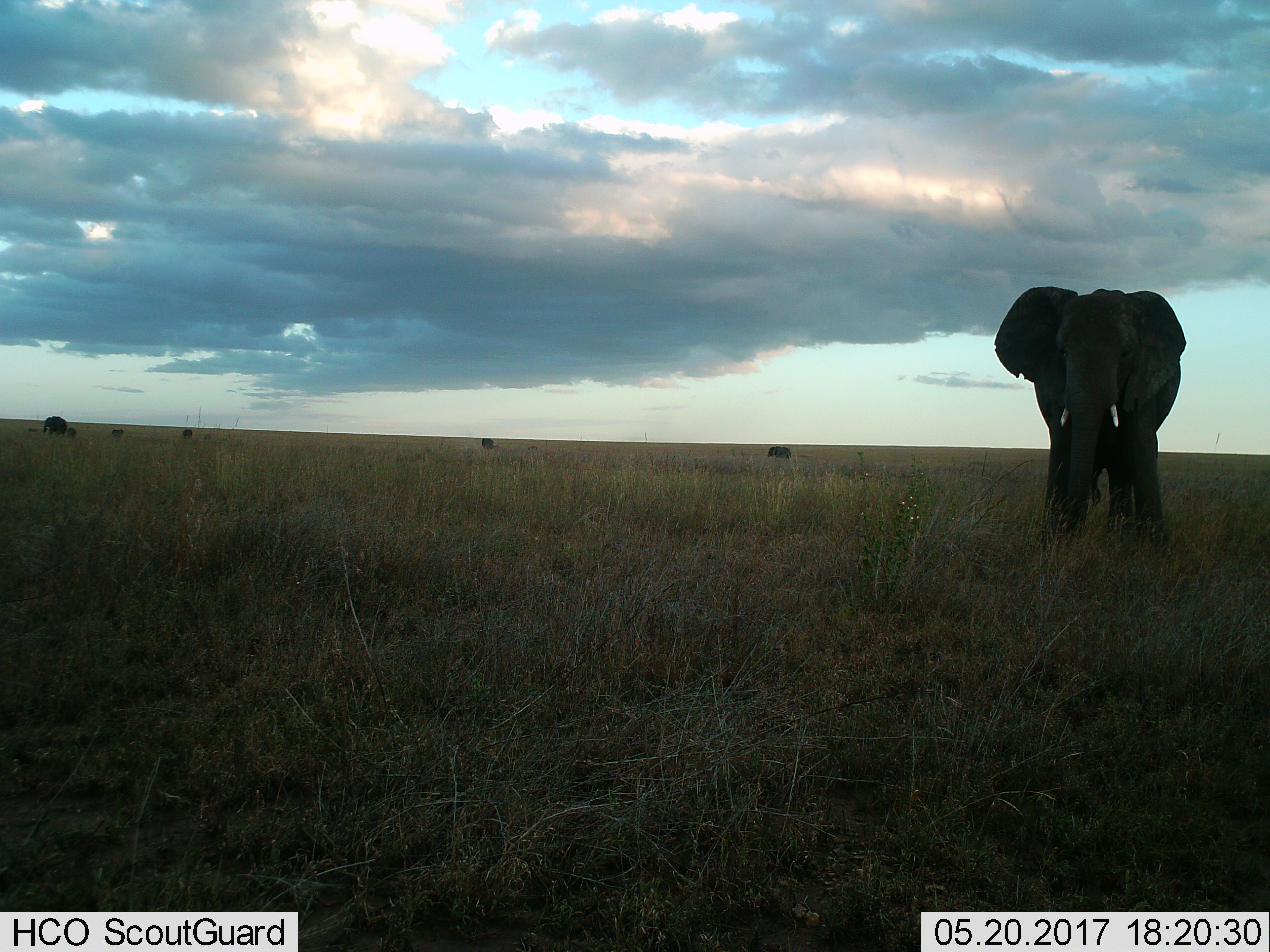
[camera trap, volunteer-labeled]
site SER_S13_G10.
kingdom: Animalia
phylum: Chordata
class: Mammalia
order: Proboscidea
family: Elephantidae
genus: Loxodonta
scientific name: Loxodonta africana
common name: african bush elephant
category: elephant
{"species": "elephant (african bush elephant) (Loxodonta africana)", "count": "7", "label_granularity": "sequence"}